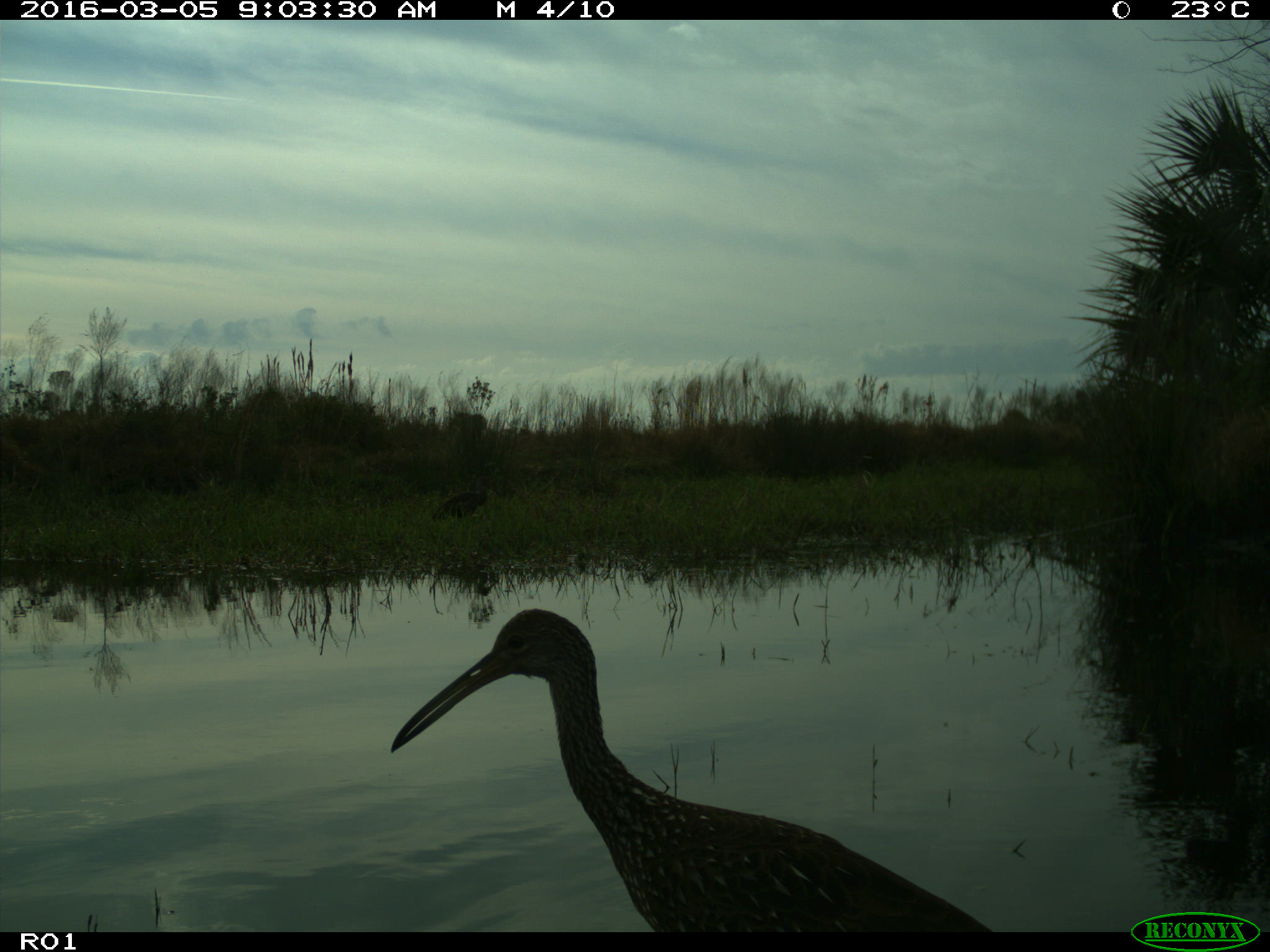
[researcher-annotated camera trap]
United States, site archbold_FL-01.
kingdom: Animalia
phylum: Chordata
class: Aves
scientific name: Aves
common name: birds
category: unidentified bird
Unidentified bird (birds) (Aves).